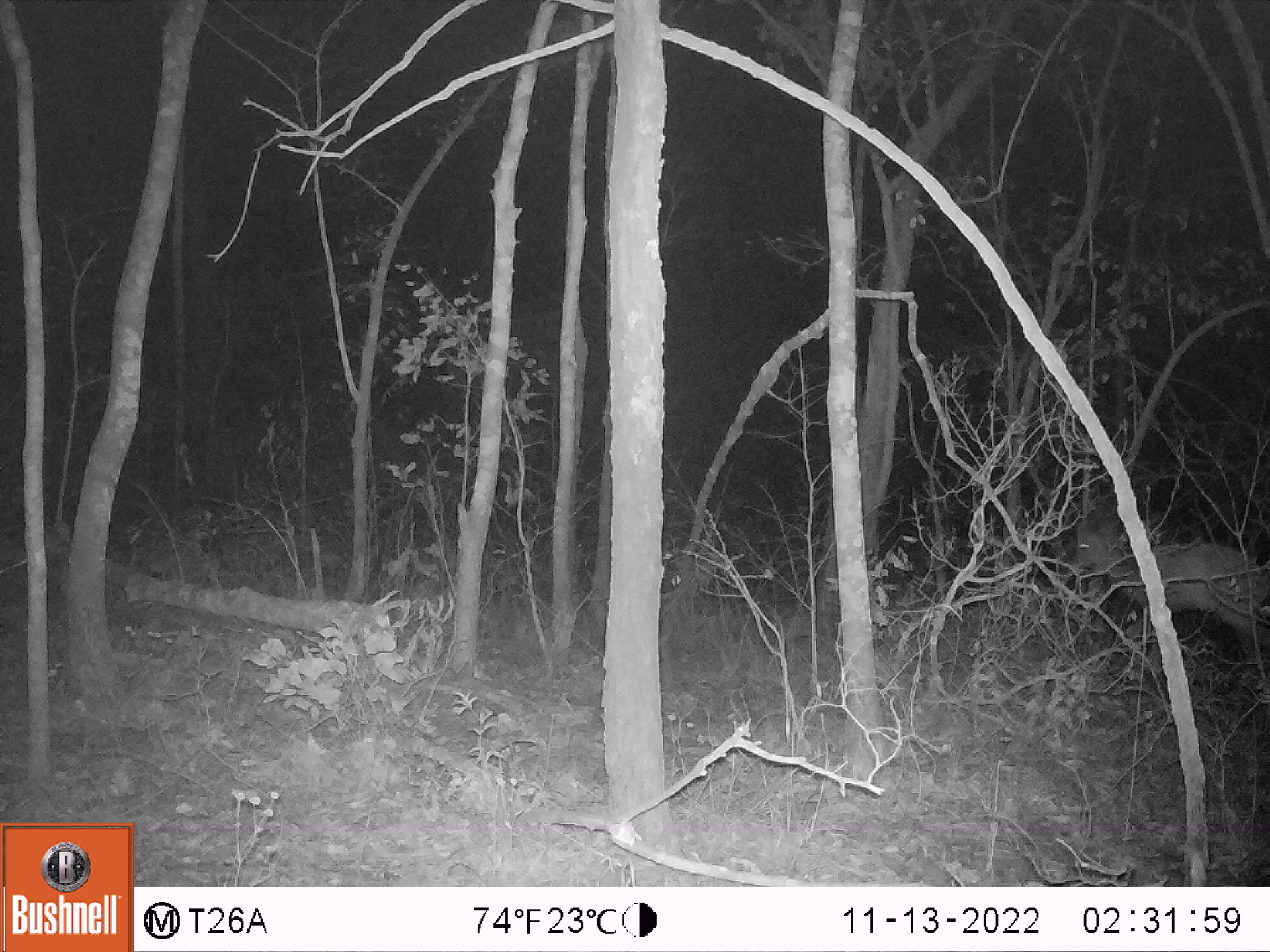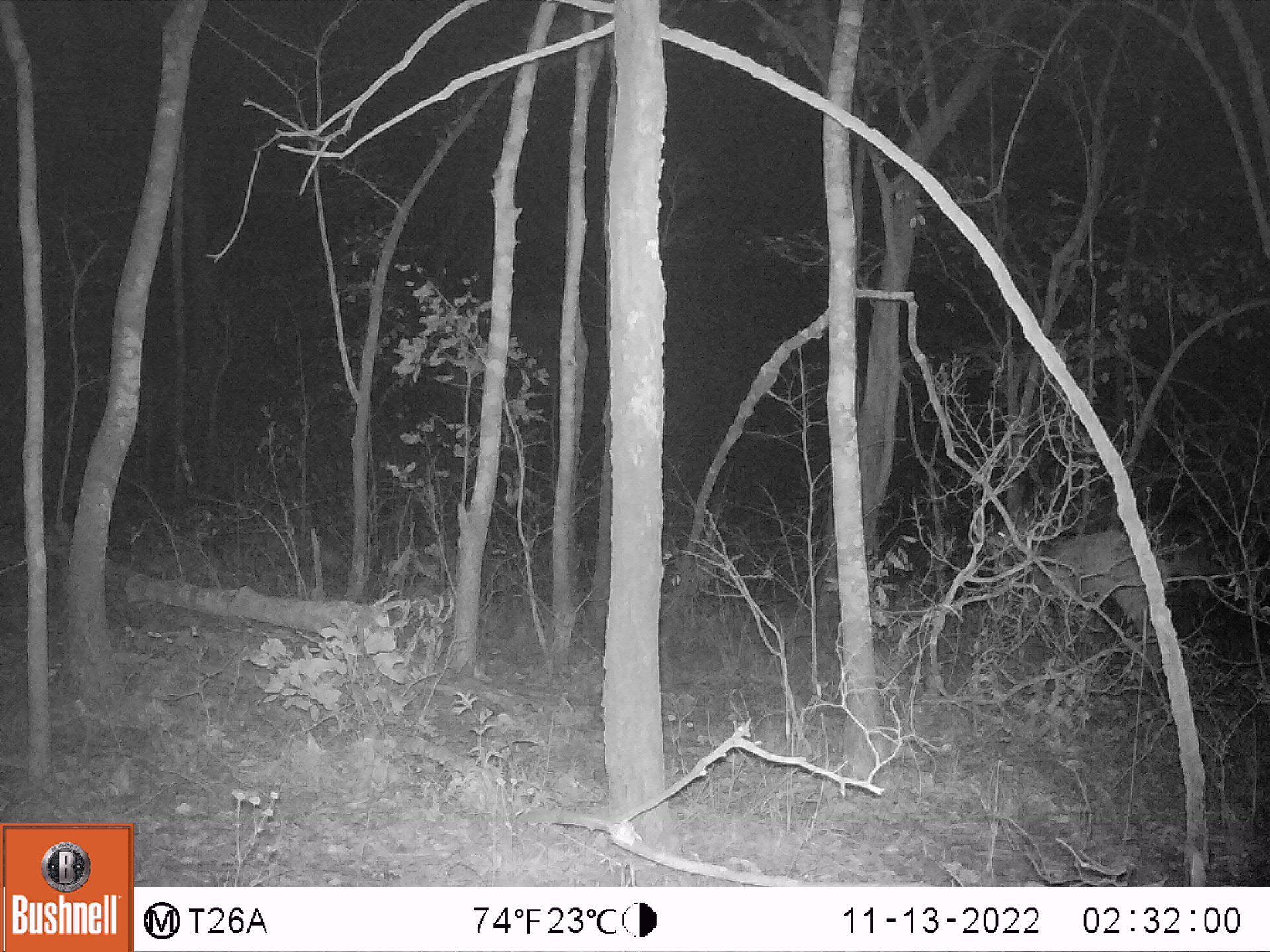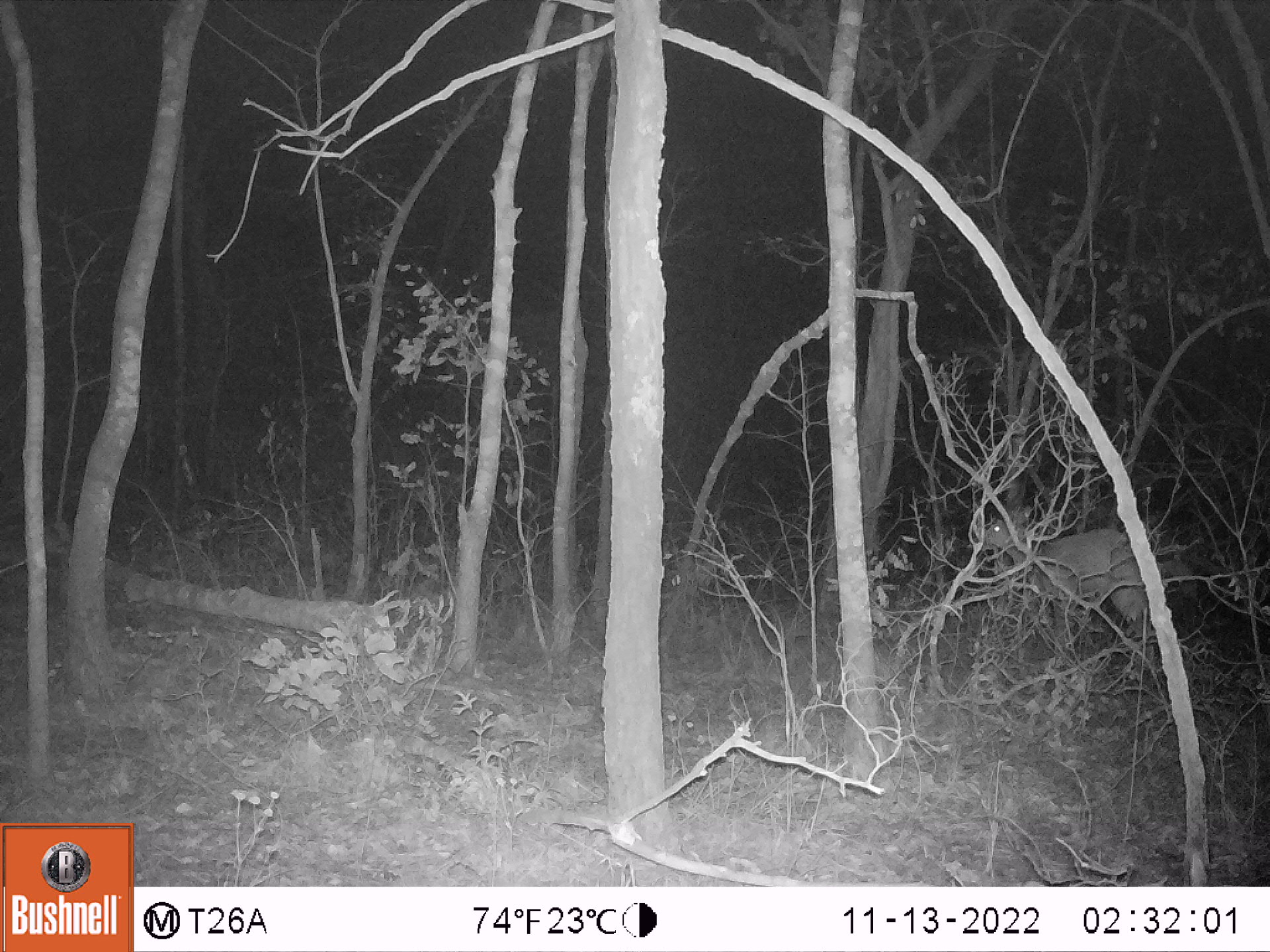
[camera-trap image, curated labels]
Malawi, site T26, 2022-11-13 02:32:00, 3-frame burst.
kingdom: Animalia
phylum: Chordata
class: Mammalia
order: Artiodactyla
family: Bovidae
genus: Tragelaphus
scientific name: Tragelaphus sylvaticus sylvaticus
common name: cape bushbuck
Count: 1.